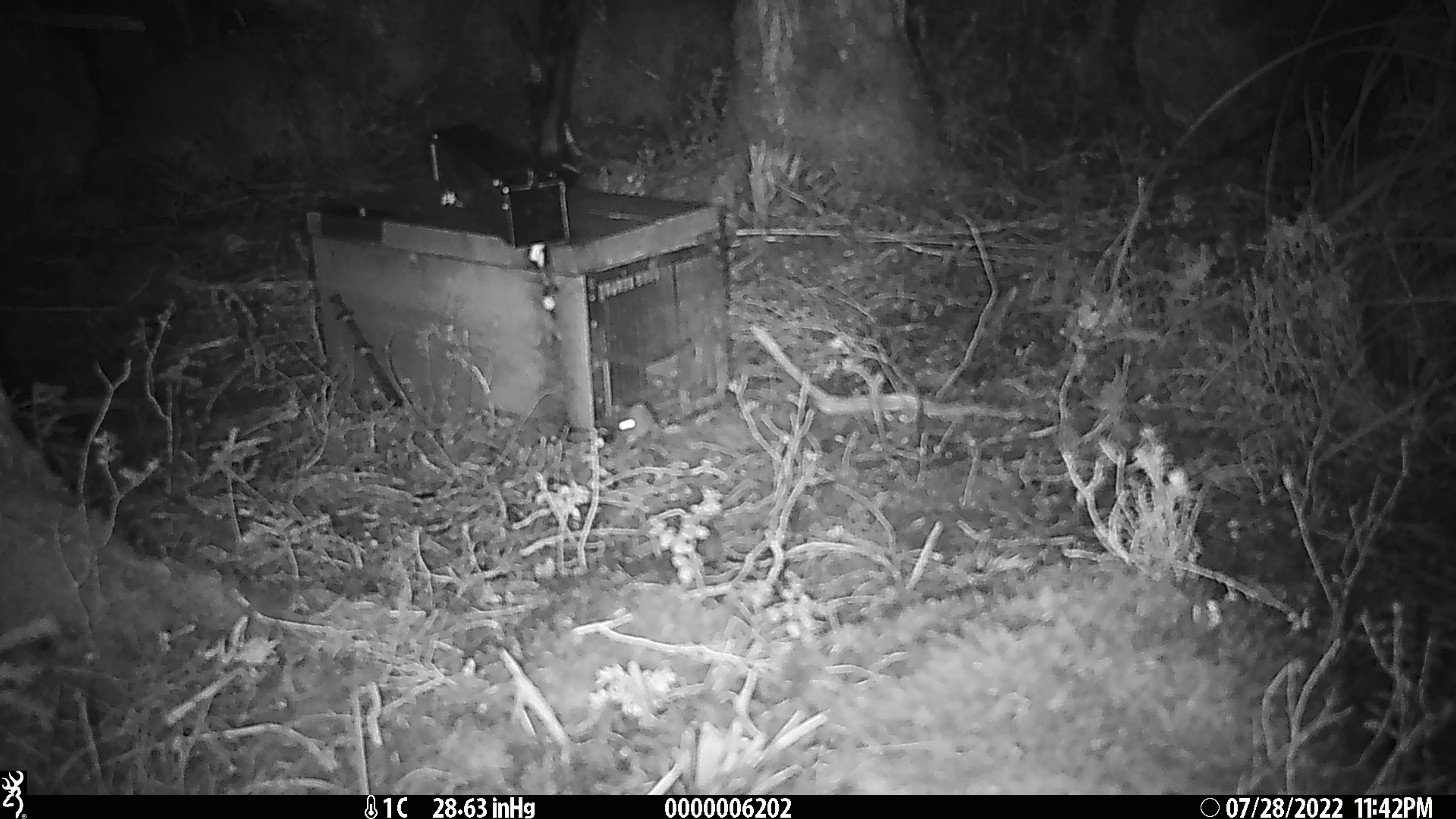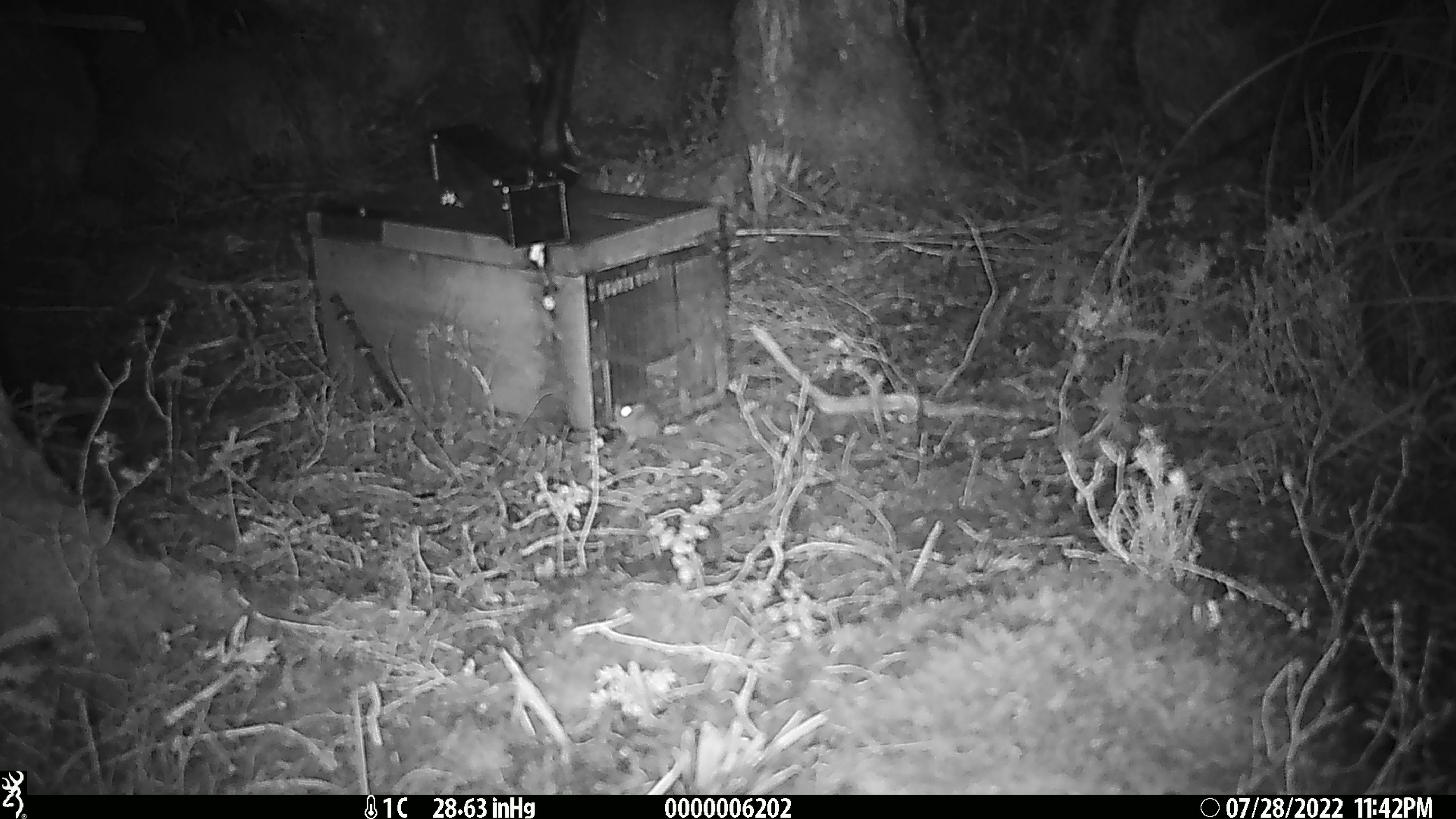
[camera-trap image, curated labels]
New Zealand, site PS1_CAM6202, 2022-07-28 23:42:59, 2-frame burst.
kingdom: Animalia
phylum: Chordata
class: Mammalia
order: Rodentia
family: Muridae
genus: Mus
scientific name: Mus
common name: mouse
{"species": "mouse (Mus)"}